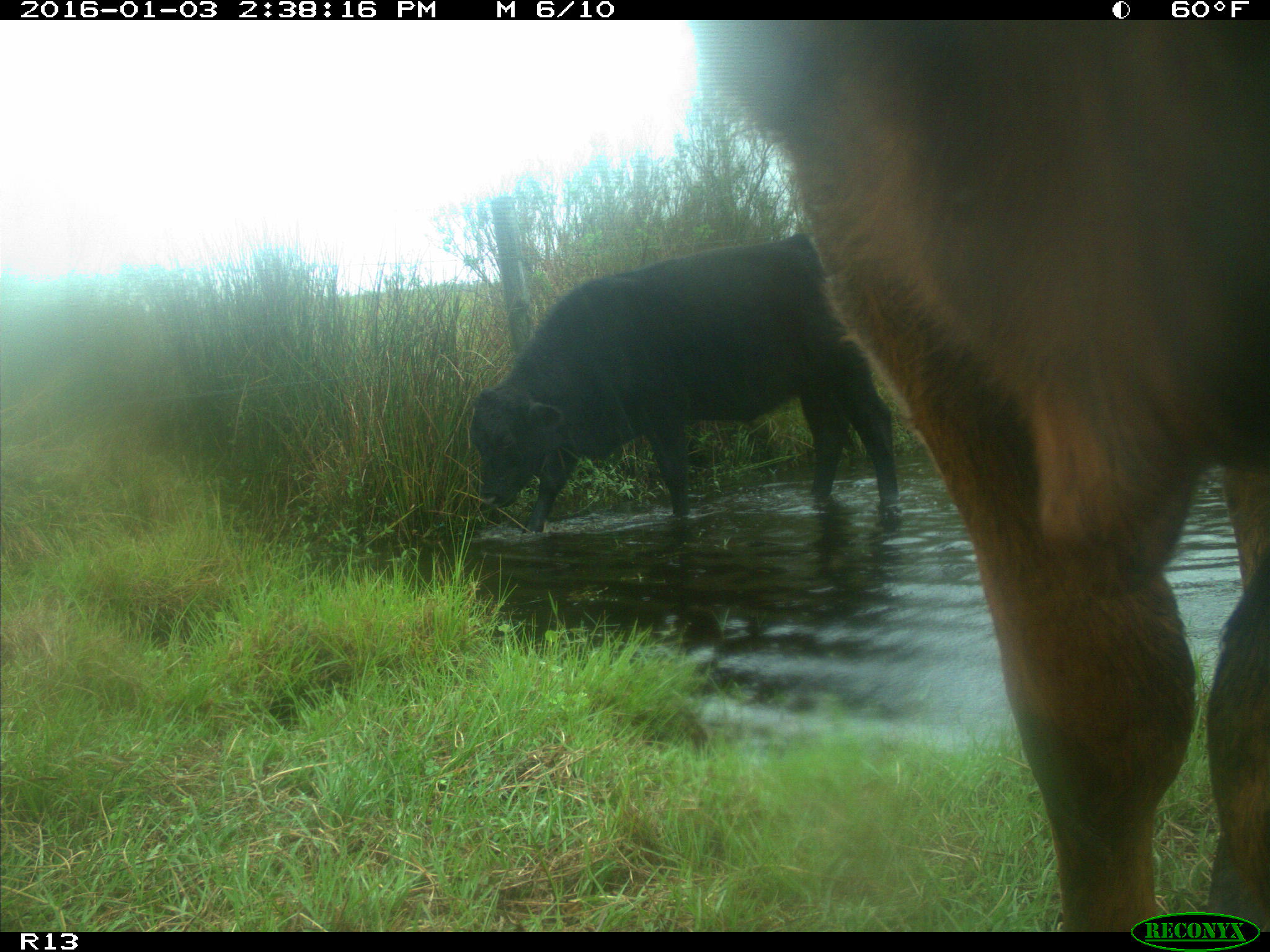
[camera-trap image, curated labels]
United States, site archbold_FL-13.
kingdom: Animalia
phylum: Chordata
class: Mammalia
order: Artiodactyla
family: Bovidae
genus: Bos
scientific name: Bos taurus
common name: domestic cow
Bos taurus (domestic cow).